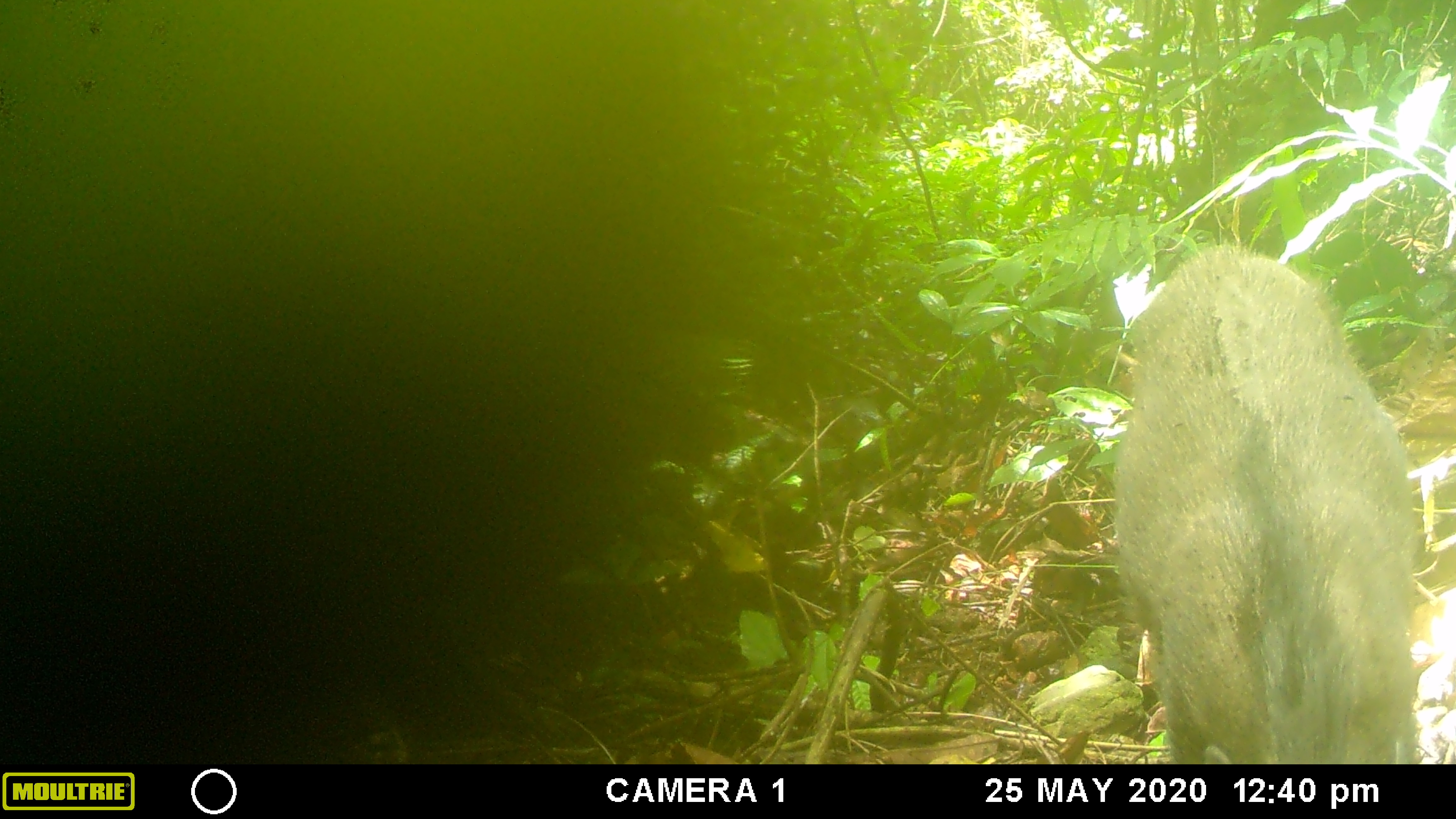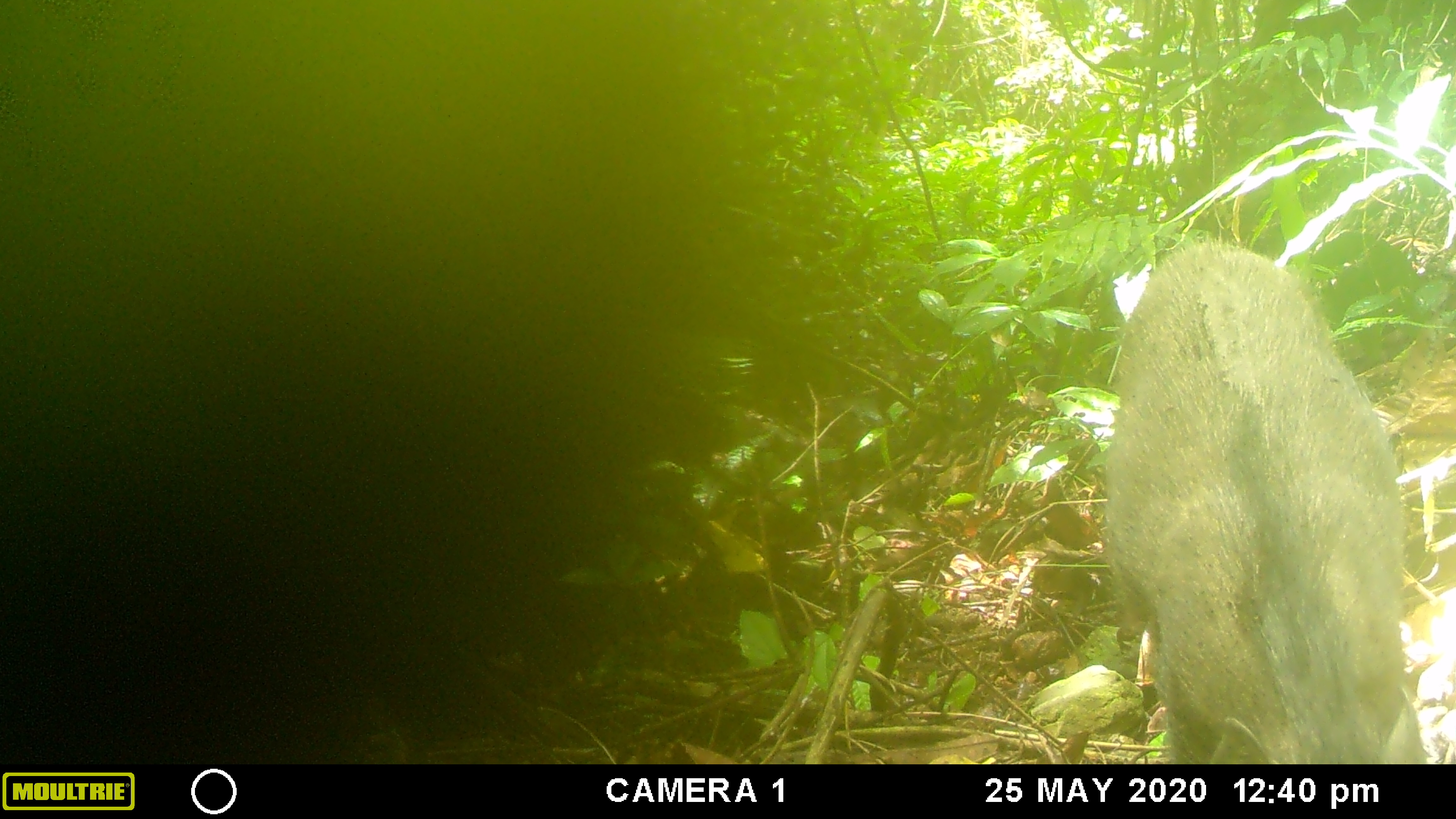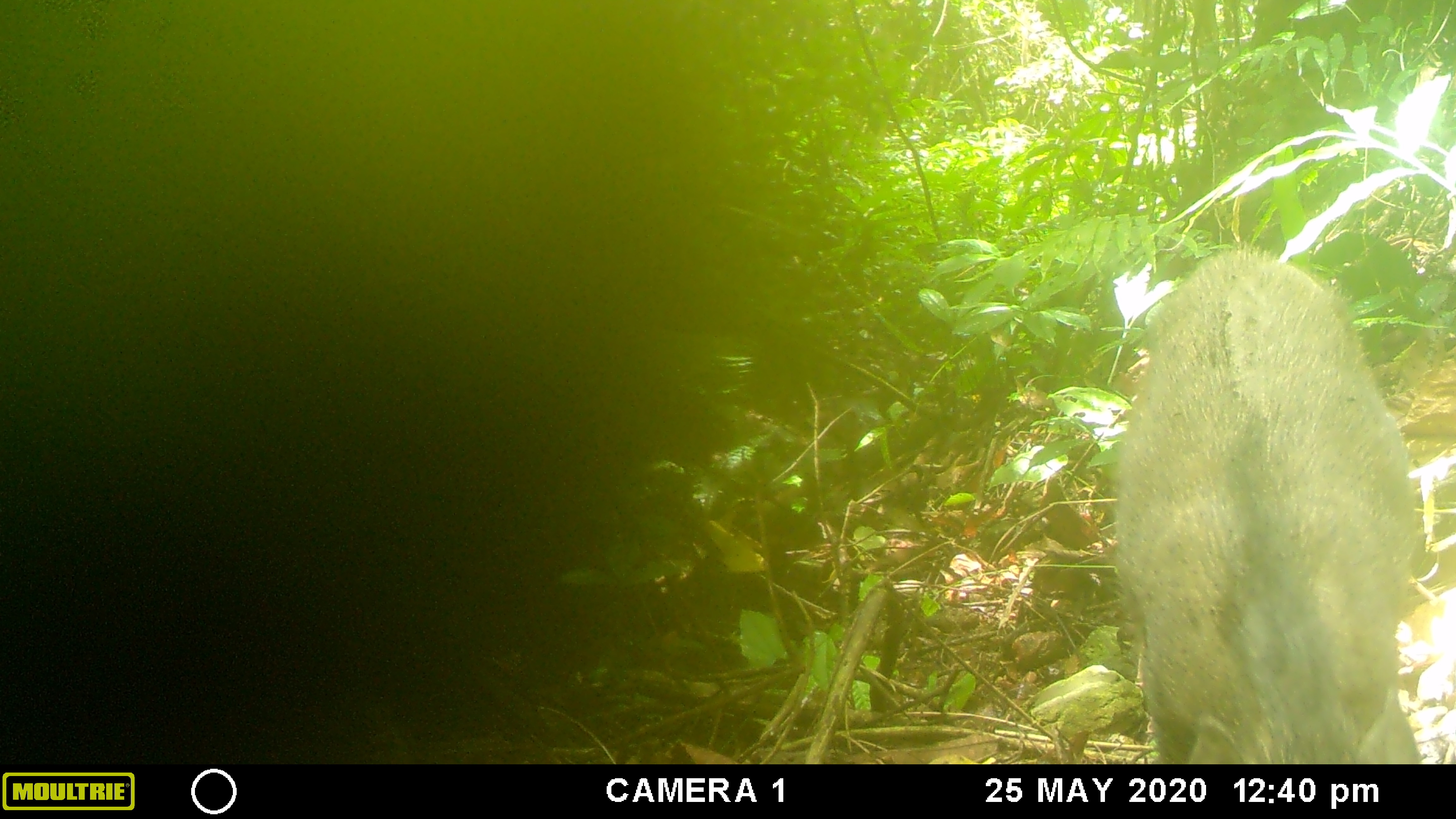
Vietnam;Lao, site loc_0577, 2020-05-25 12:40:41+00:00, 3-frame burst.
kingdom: Animalia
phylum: Chordata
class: Mammalia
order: Artiodactyla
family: Suidae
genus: Sus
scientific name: Sus scrofa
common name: eurasian wild pig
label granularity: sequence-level